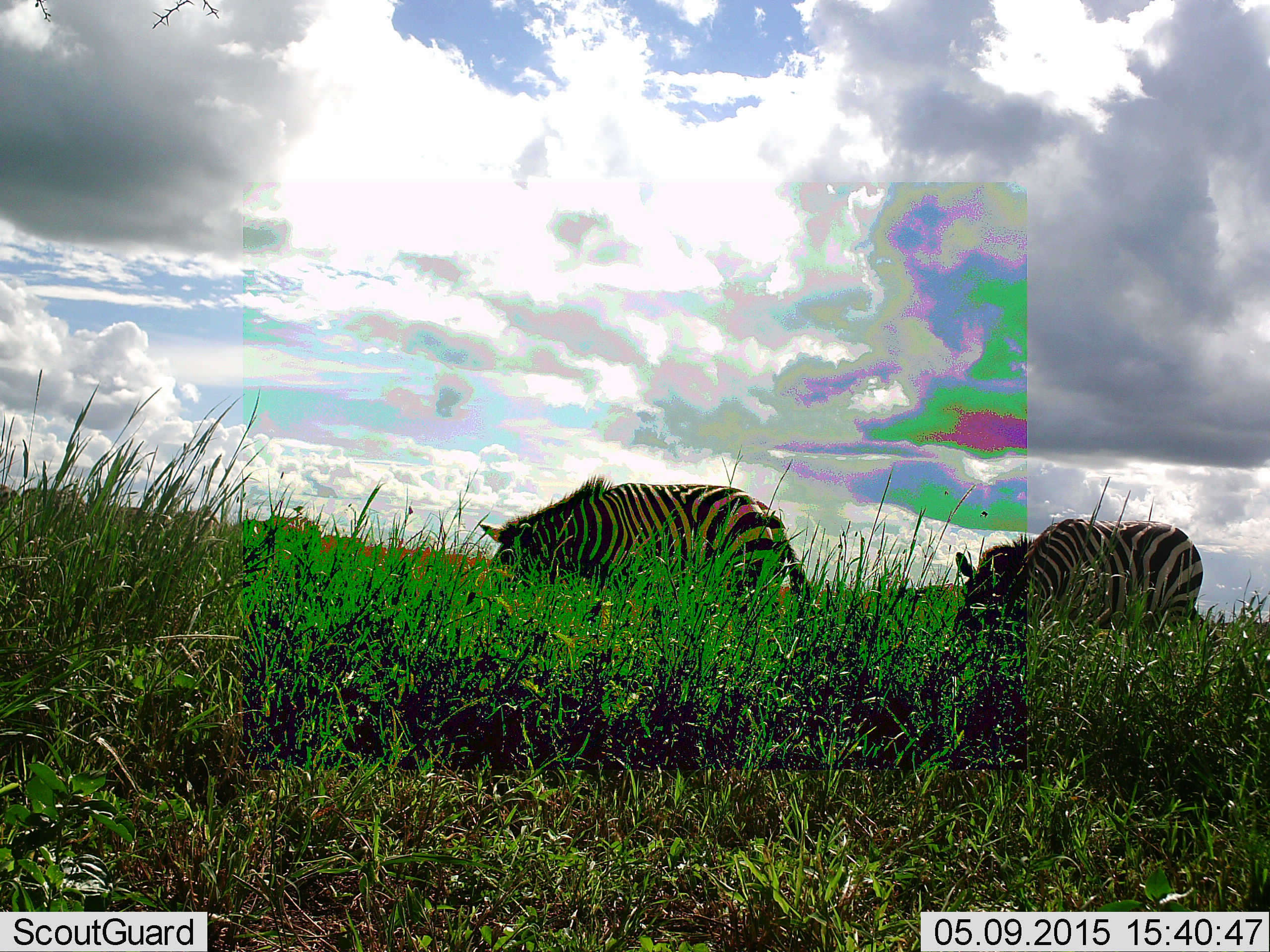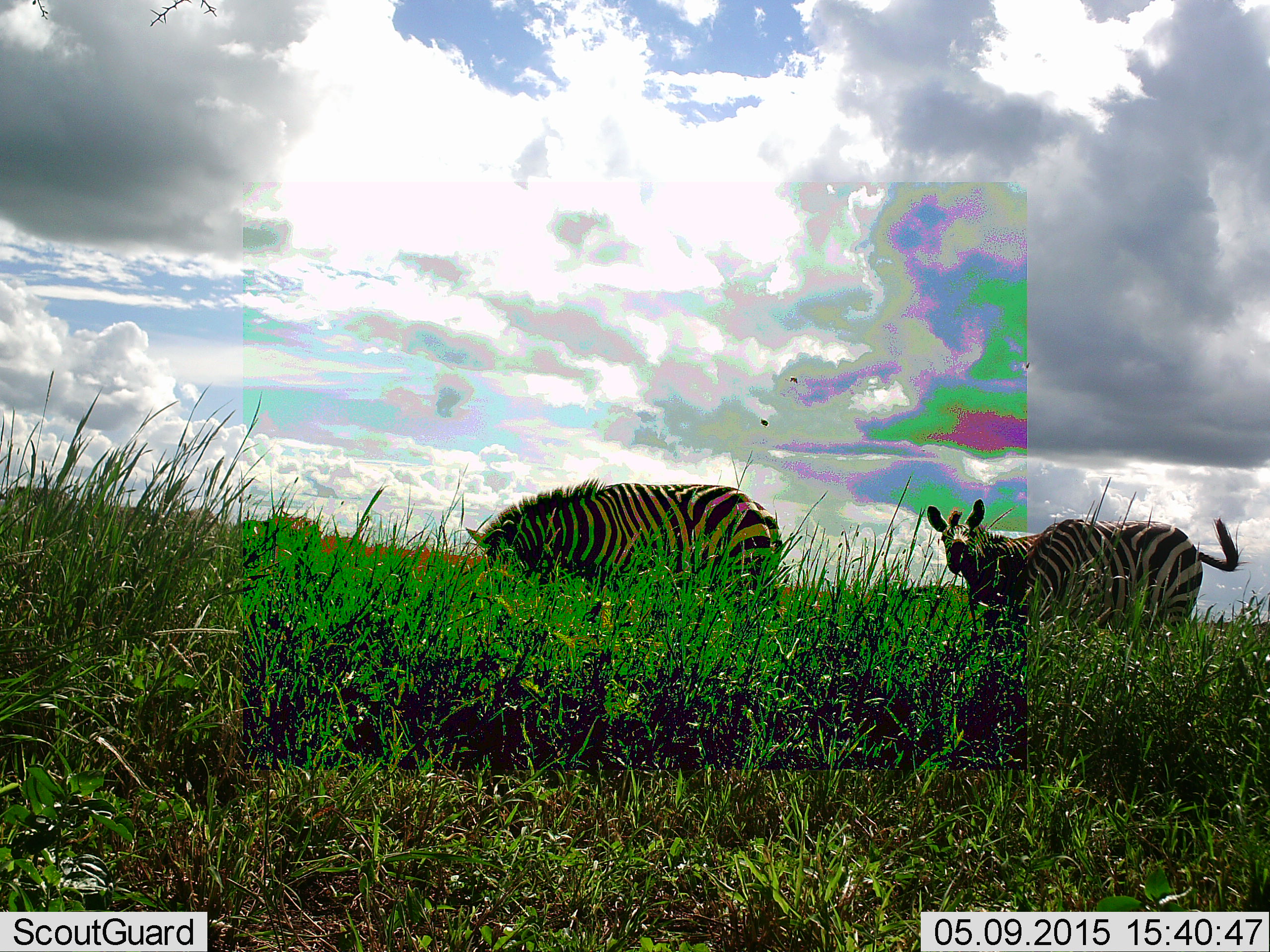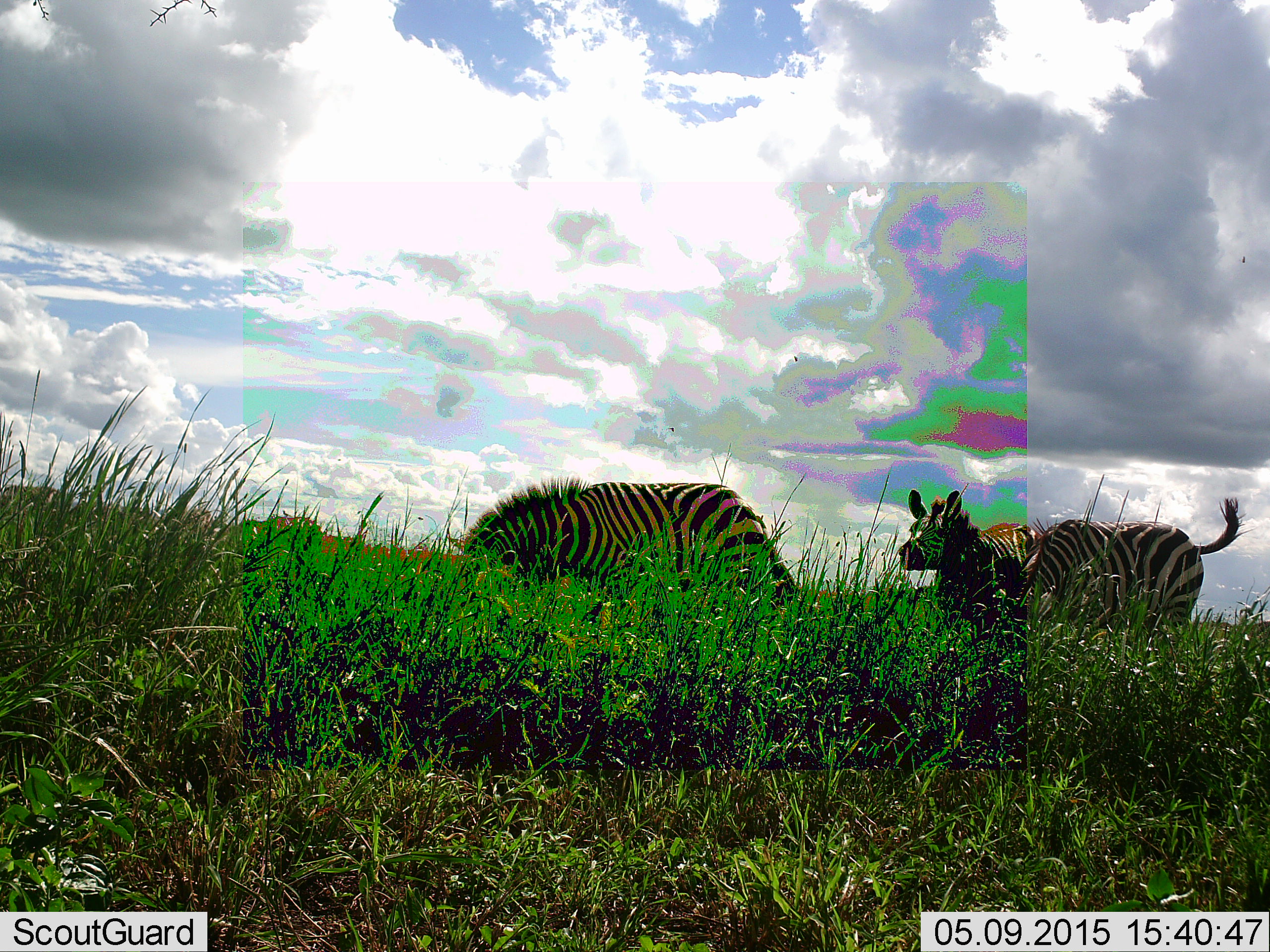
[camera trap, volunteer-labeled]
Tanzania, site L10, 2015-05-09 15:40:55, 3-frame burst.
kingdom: Animalia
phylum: Chordata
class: Mammalia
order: Perissodactyla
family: Equidae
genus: Equus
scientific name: Equus quagga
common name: plains zebra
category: zebra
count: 3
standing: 60%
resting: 0%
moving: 10%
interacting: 0%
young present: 0%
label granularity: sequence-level